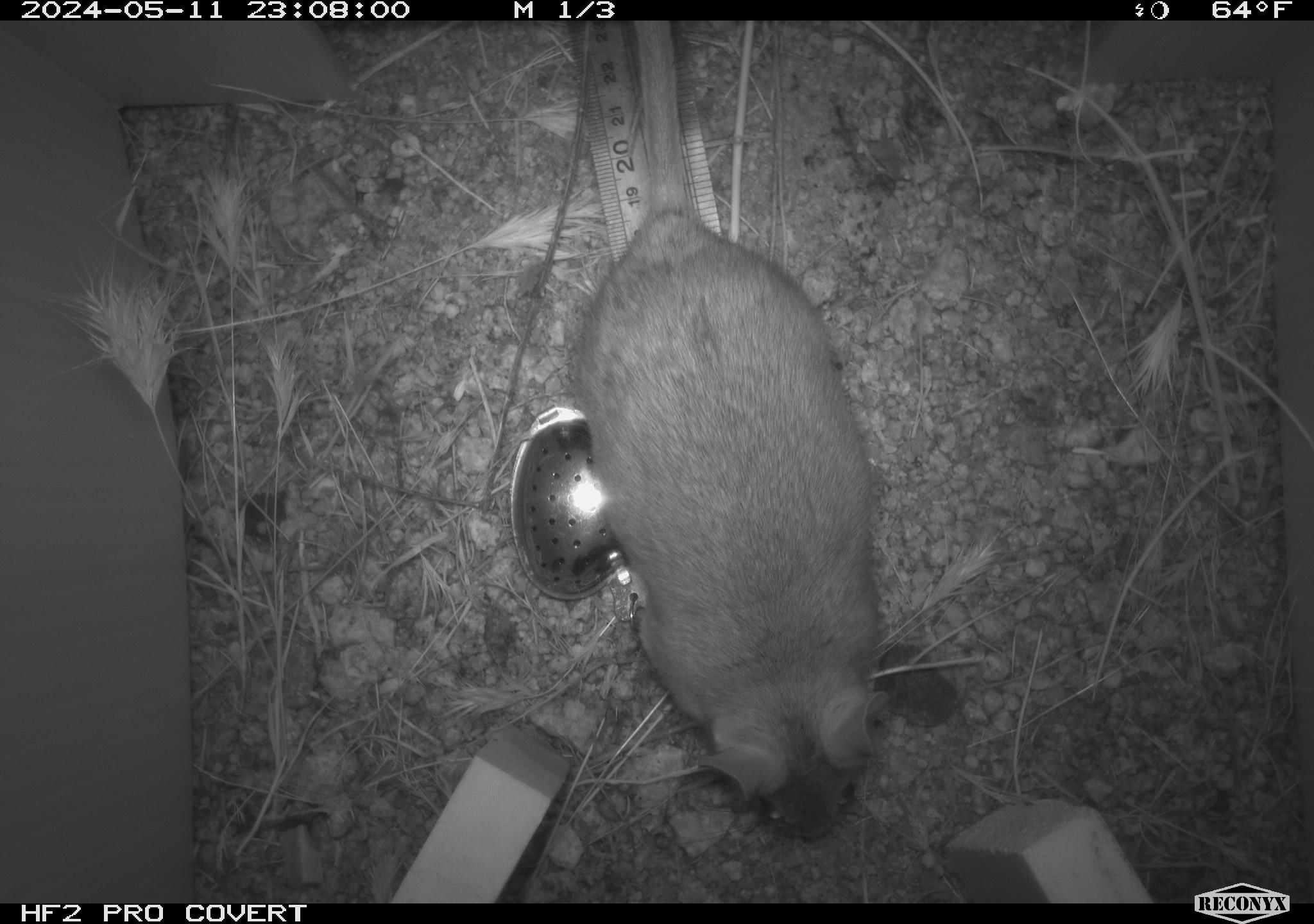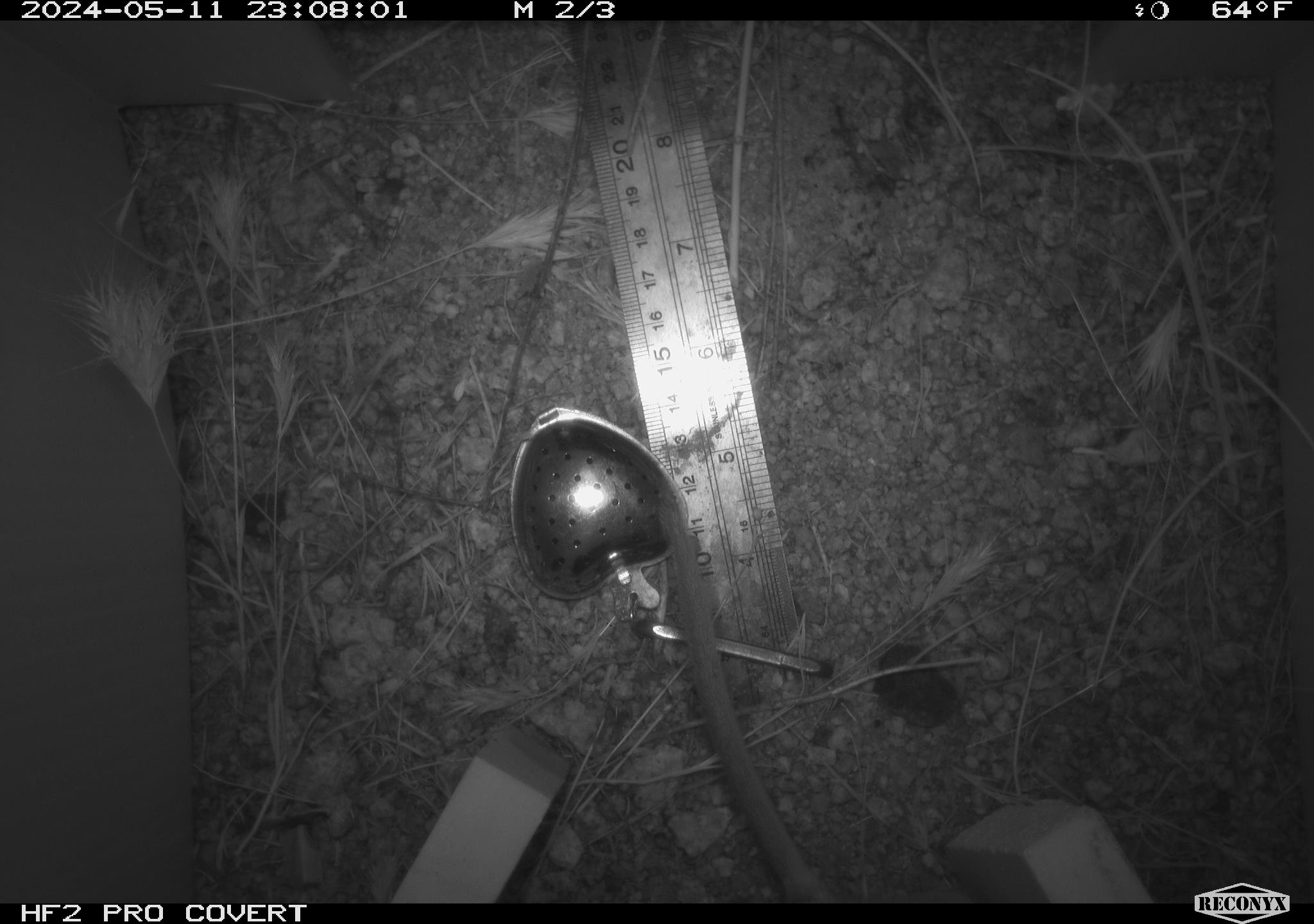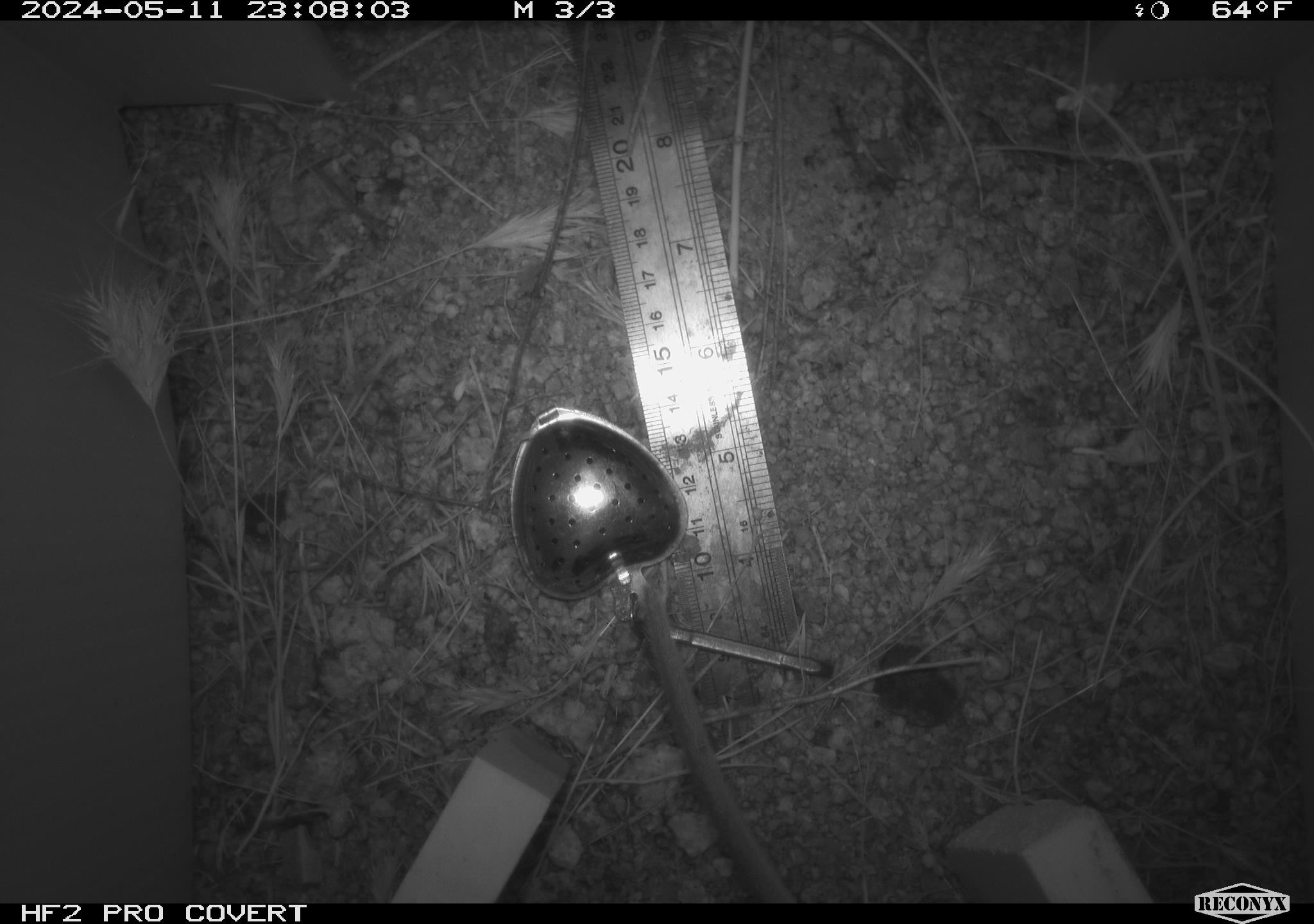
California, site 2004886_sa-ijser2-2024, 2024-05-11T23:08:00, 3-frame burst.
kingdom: Animalia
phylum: Chordata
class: Mammalia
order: Rodentia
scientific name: Rodentia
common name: woodrat or rat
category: woodrat or rat species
Woodrat or rat species (woodrat or rat) (Rodentia).